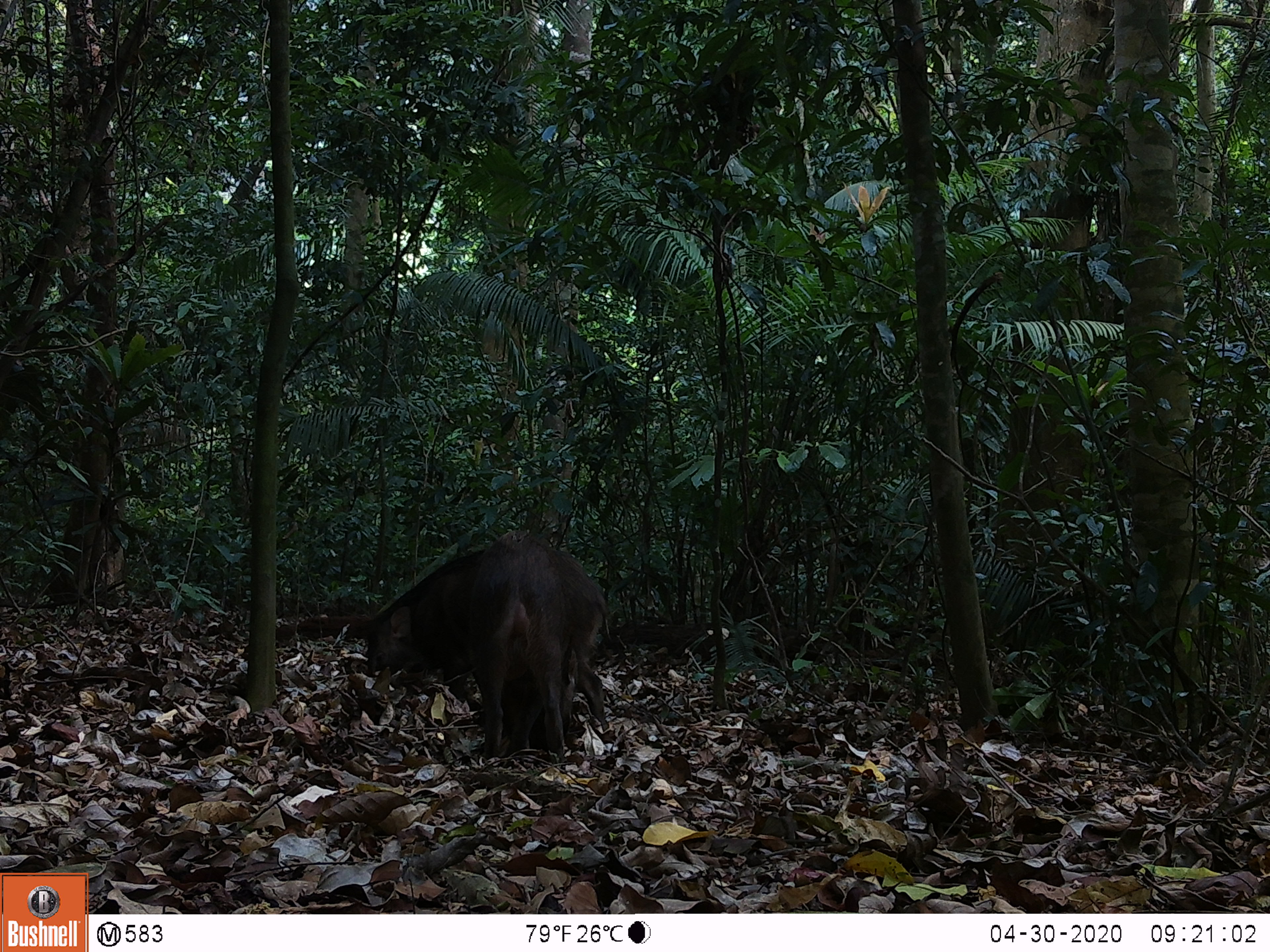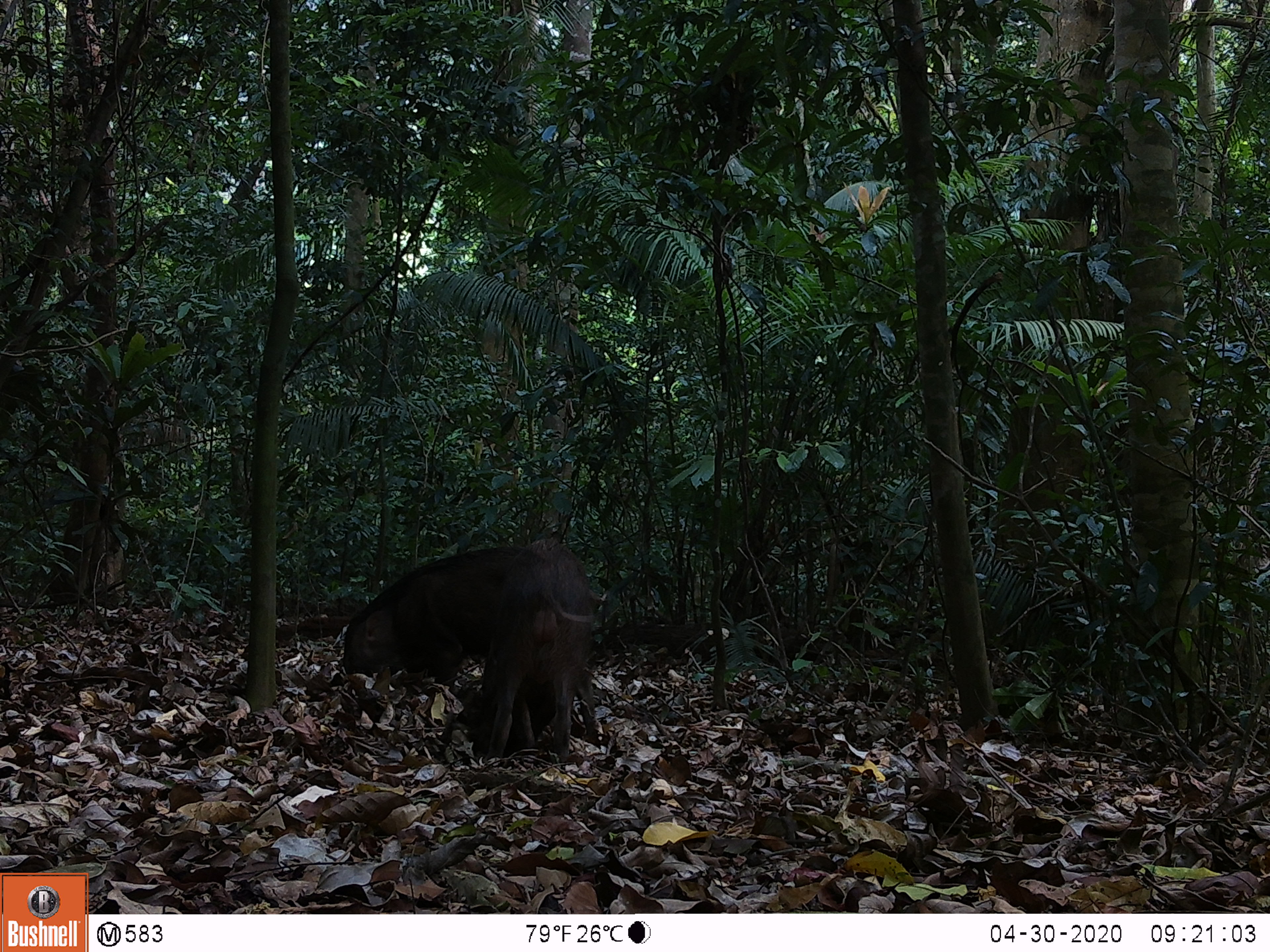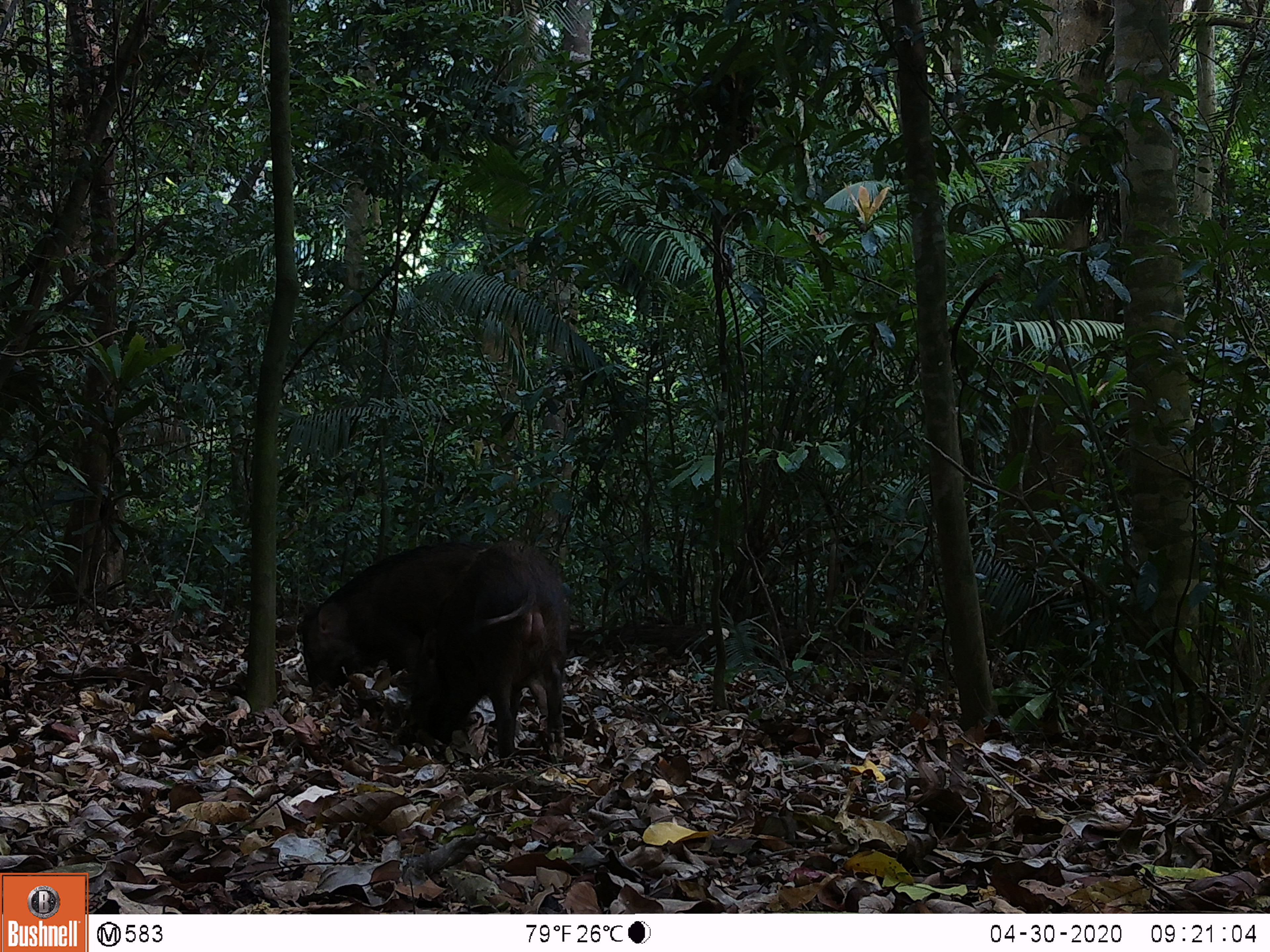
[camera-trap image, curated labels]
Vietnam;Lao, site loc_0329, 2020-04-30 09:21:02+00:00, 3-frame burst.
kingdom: Animalia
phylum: Chordata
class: Mammalia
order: Artiodactyla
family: Suidae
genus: Sus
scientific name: Sus scrofa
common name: eurasian wild pig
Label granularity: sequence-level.